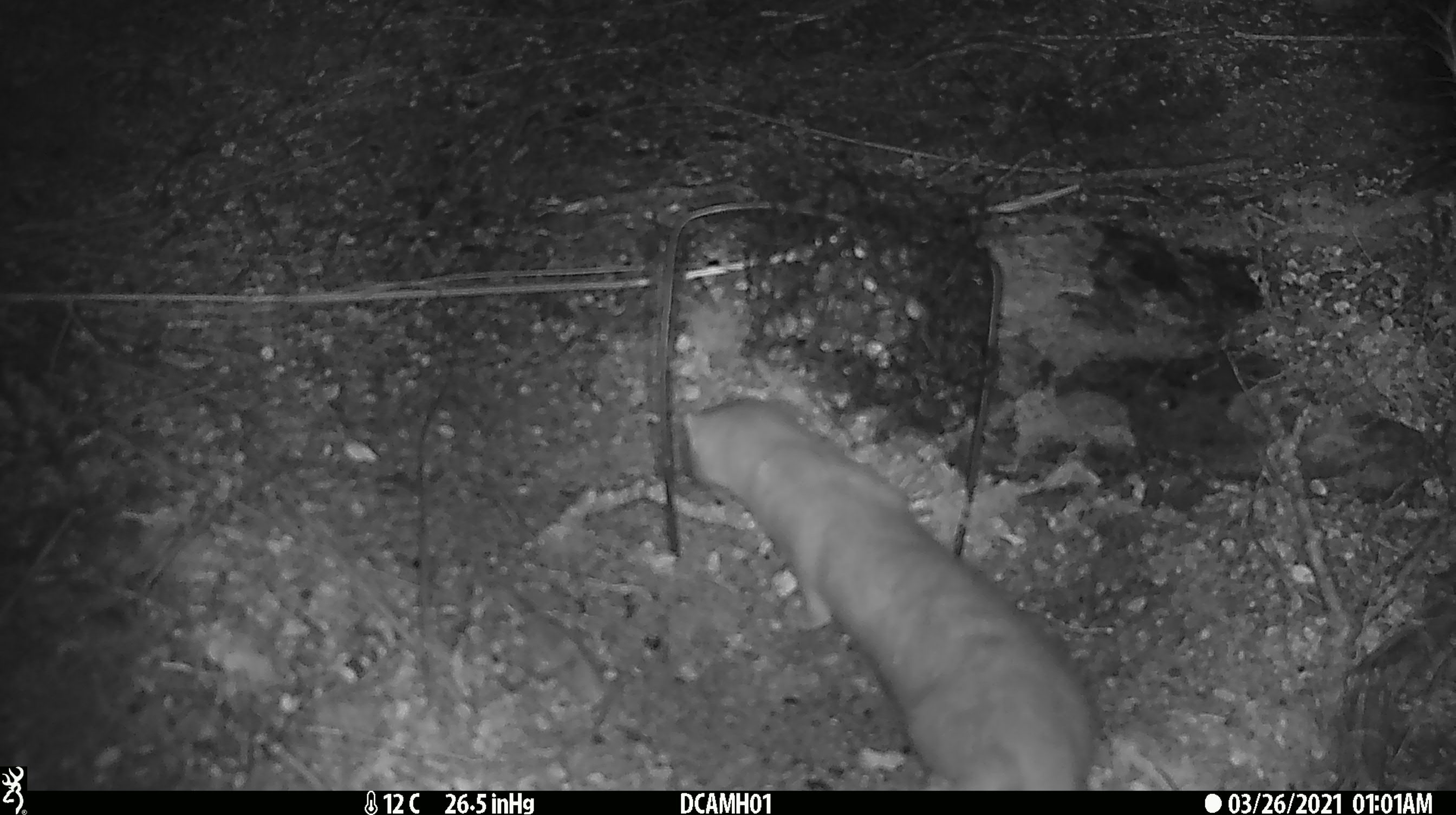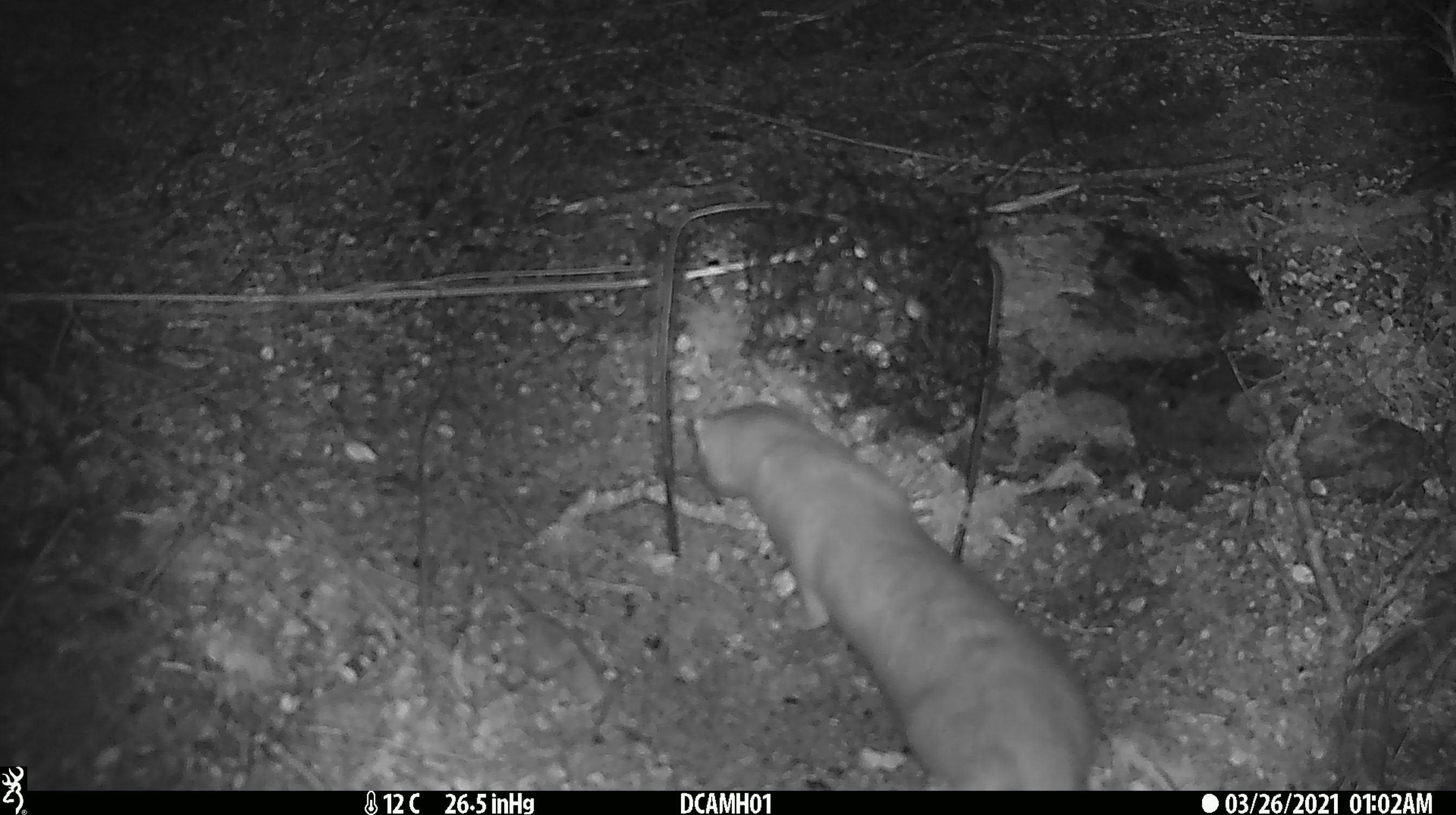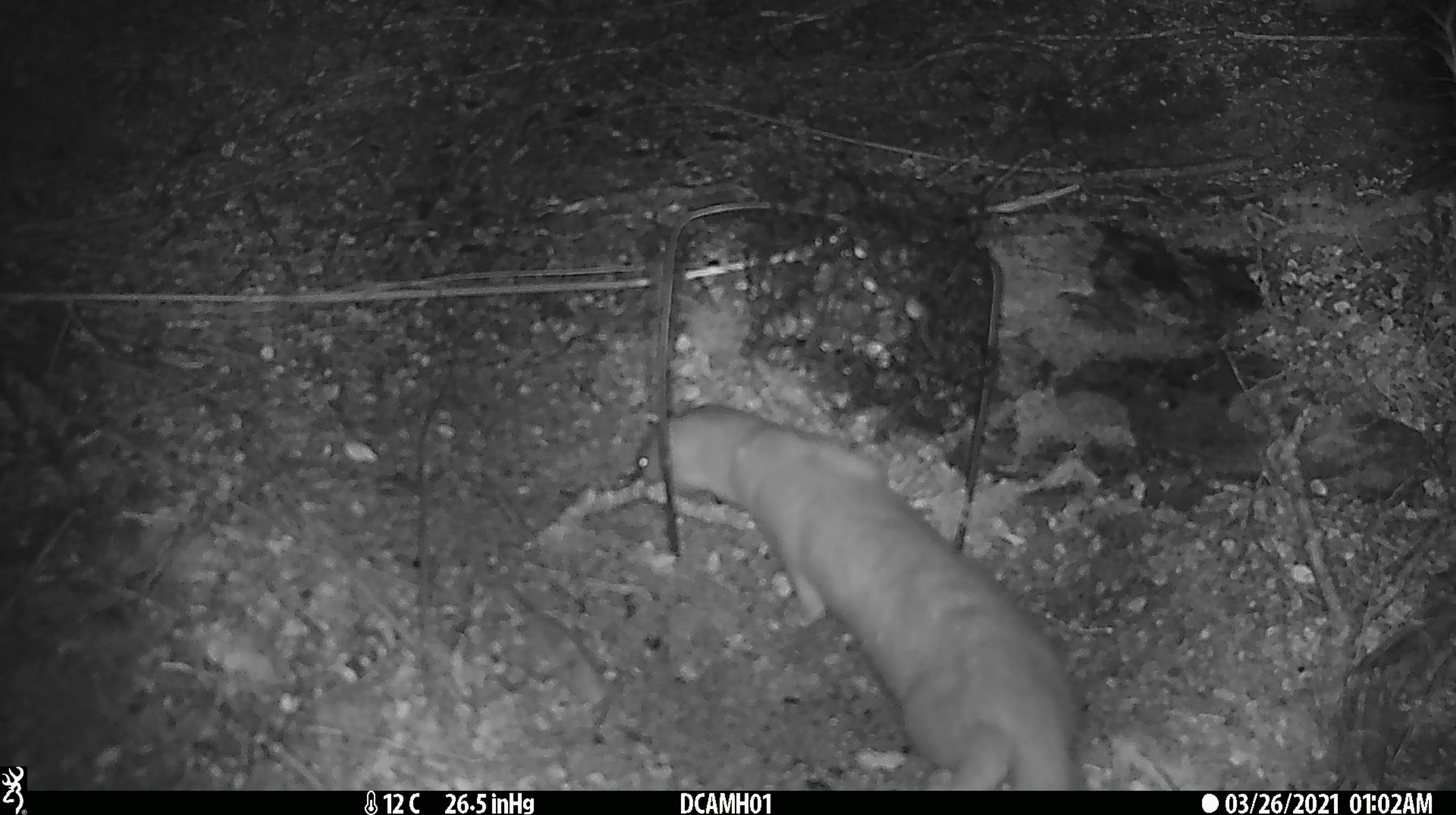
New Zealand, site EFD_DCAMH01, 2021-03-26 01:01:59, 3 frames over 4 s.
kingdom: Animalia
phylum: Chordata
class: Mammalia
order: Carnivora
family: Mustelidae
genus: Mustela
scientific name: Mustela erminea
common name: stoat